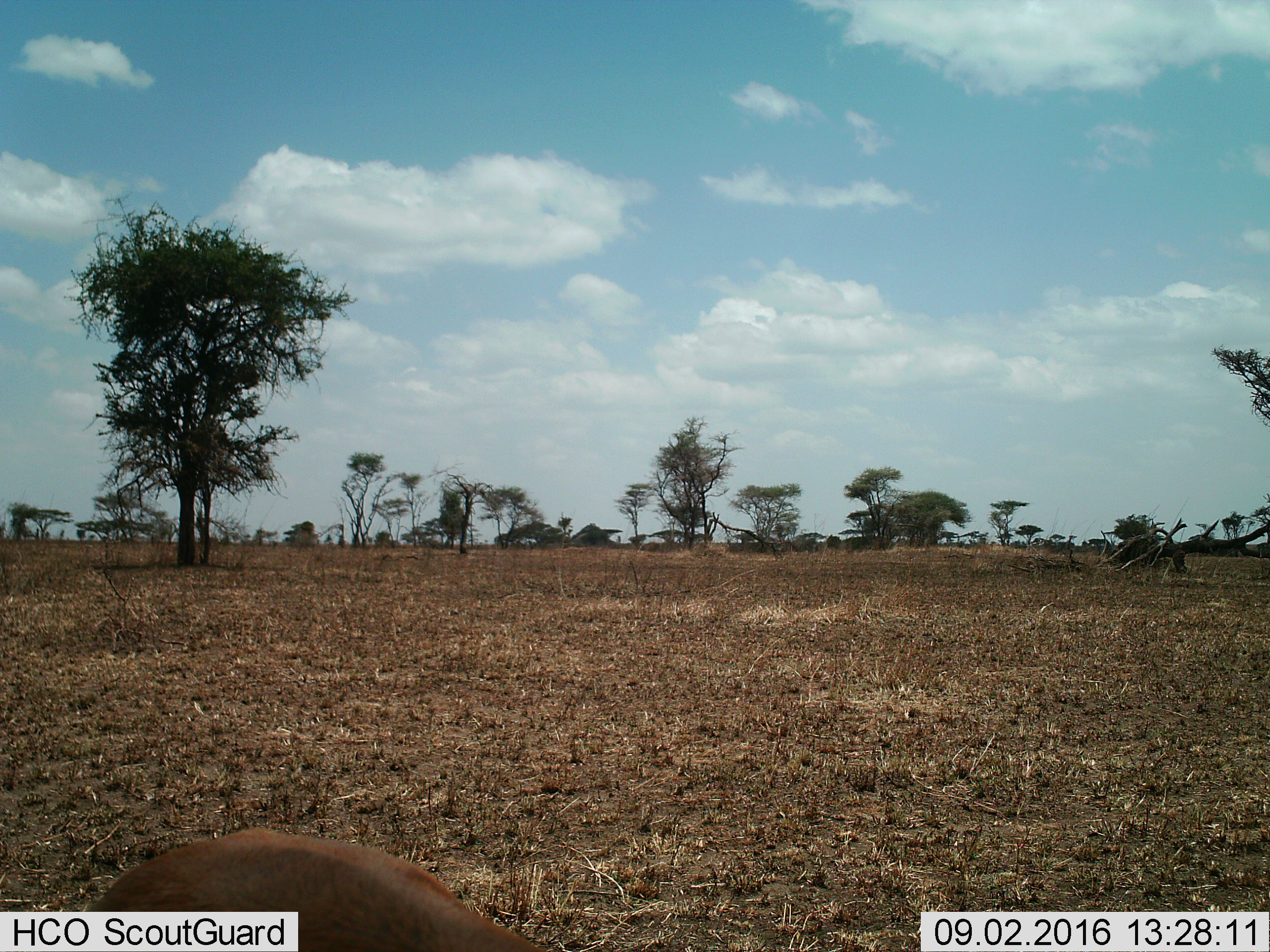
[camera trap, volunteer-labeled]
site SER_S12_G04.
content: unidentified animal